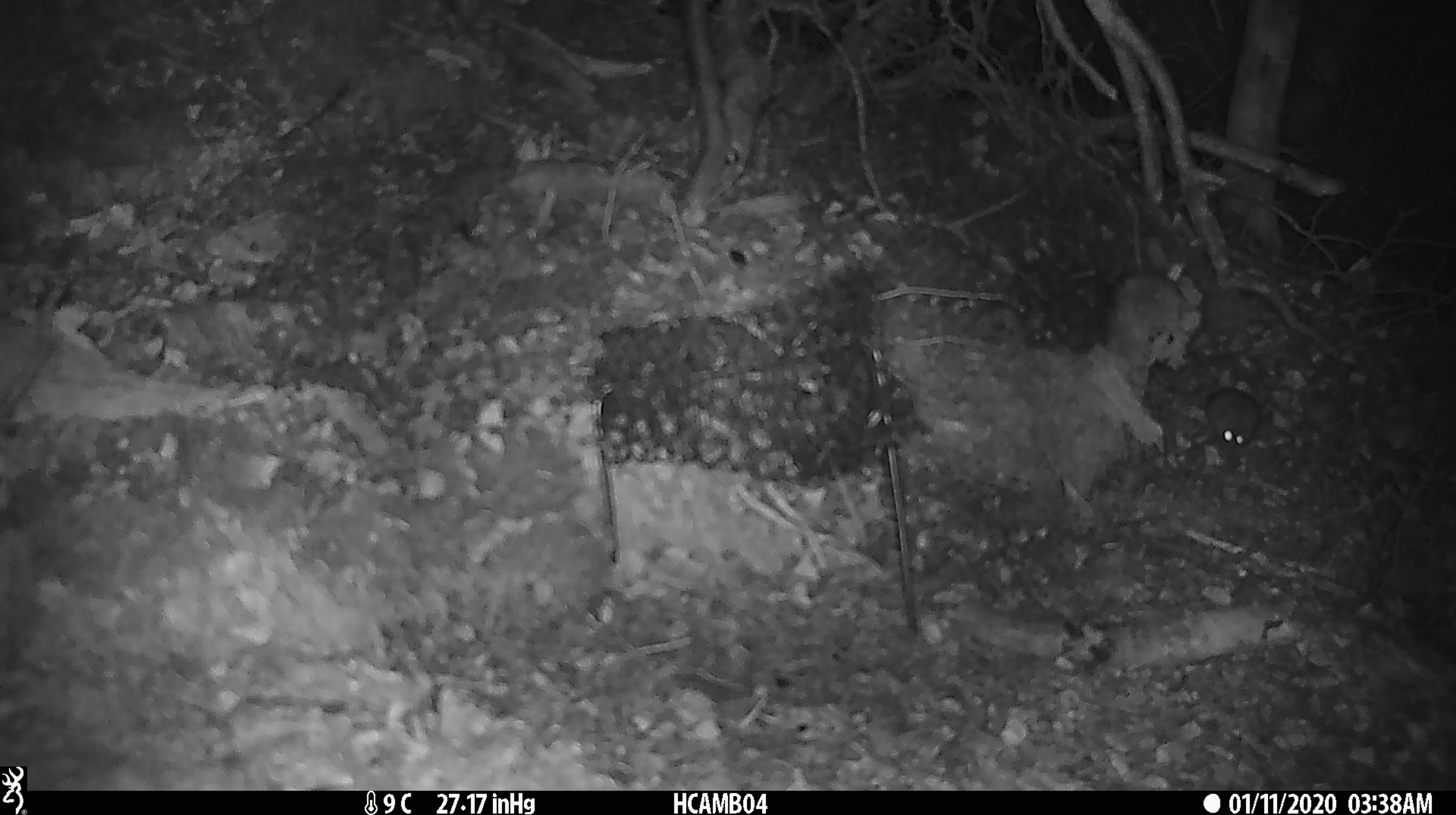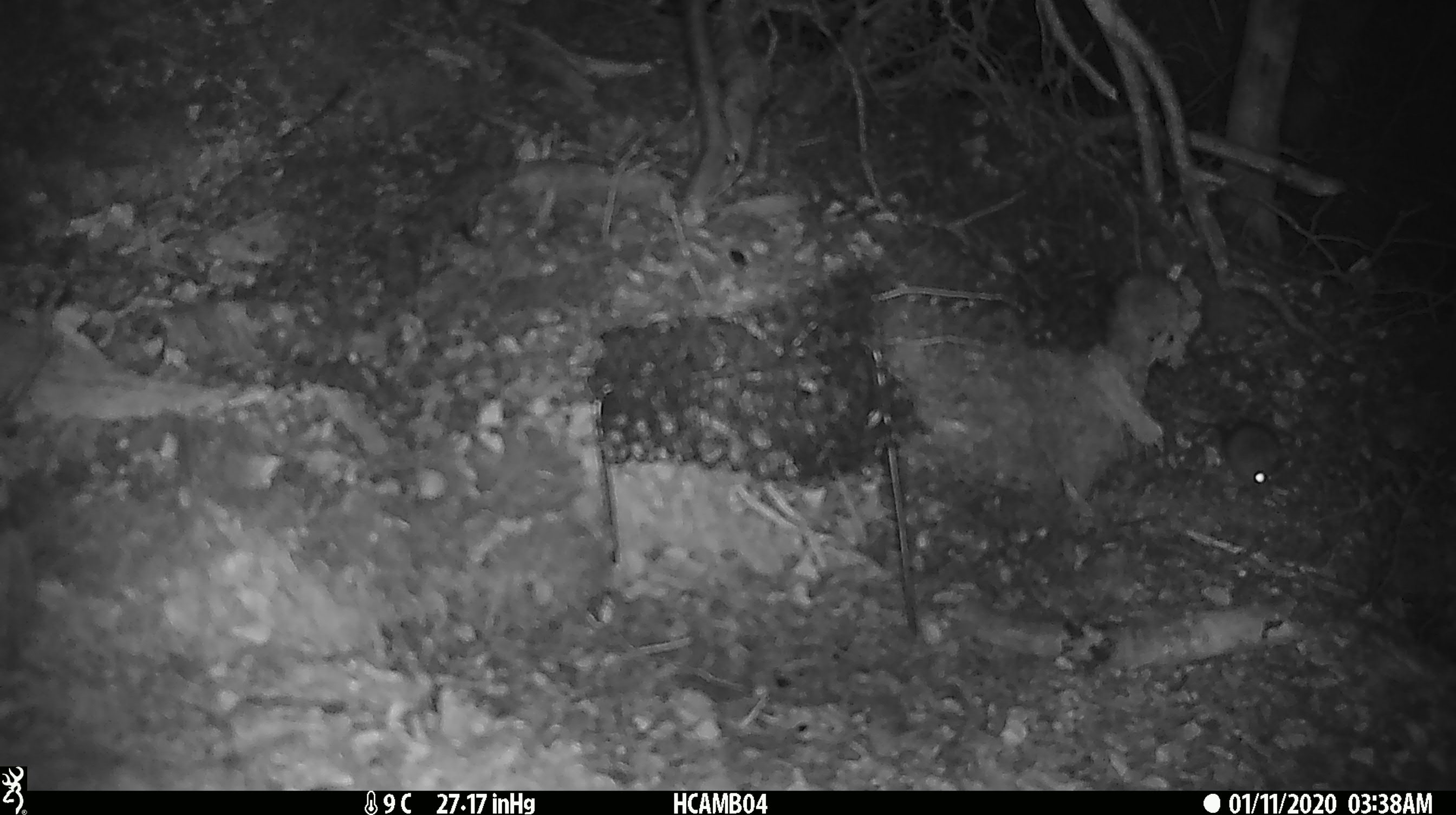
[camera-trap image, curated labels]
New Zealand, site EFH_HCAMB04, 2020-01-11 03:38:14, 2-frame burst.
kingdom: Animalia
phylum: Chordata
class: Mammalia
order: Rodentia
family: Muridae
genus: Mus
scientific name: Mus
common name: mouse